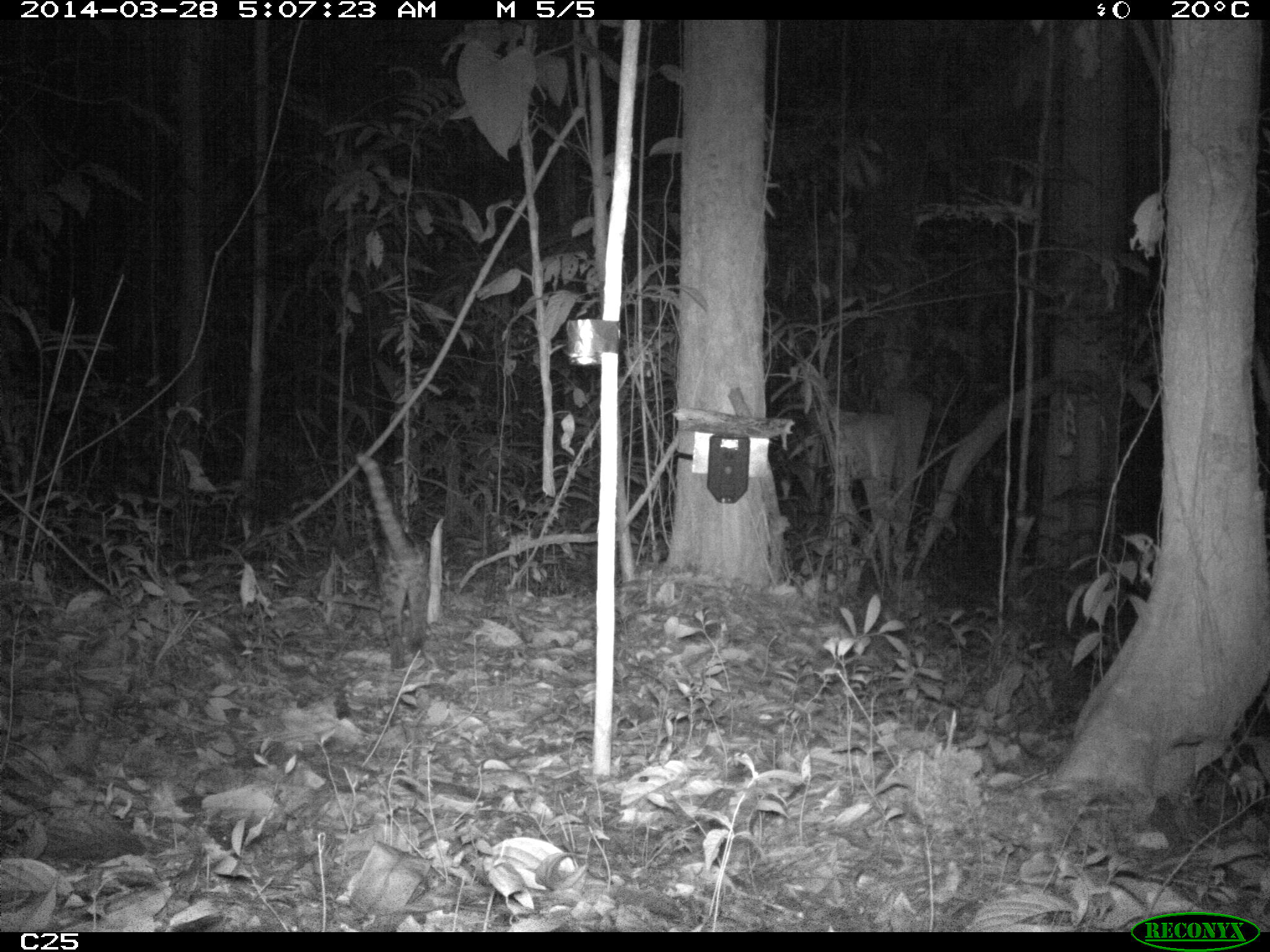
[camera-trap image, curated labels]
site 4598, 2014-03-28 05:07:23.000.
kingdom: Animalia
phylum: Chordata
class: Mammalia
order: Carnivora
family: Felidae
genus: Leopardus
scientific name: Leopardus wiedii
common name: margay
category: leopardus weidii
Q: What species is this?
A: Leopardus weidii (margay) (Leopardus wiedii).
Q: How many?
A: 1.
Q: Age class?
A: Adult.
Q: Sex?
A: Female.